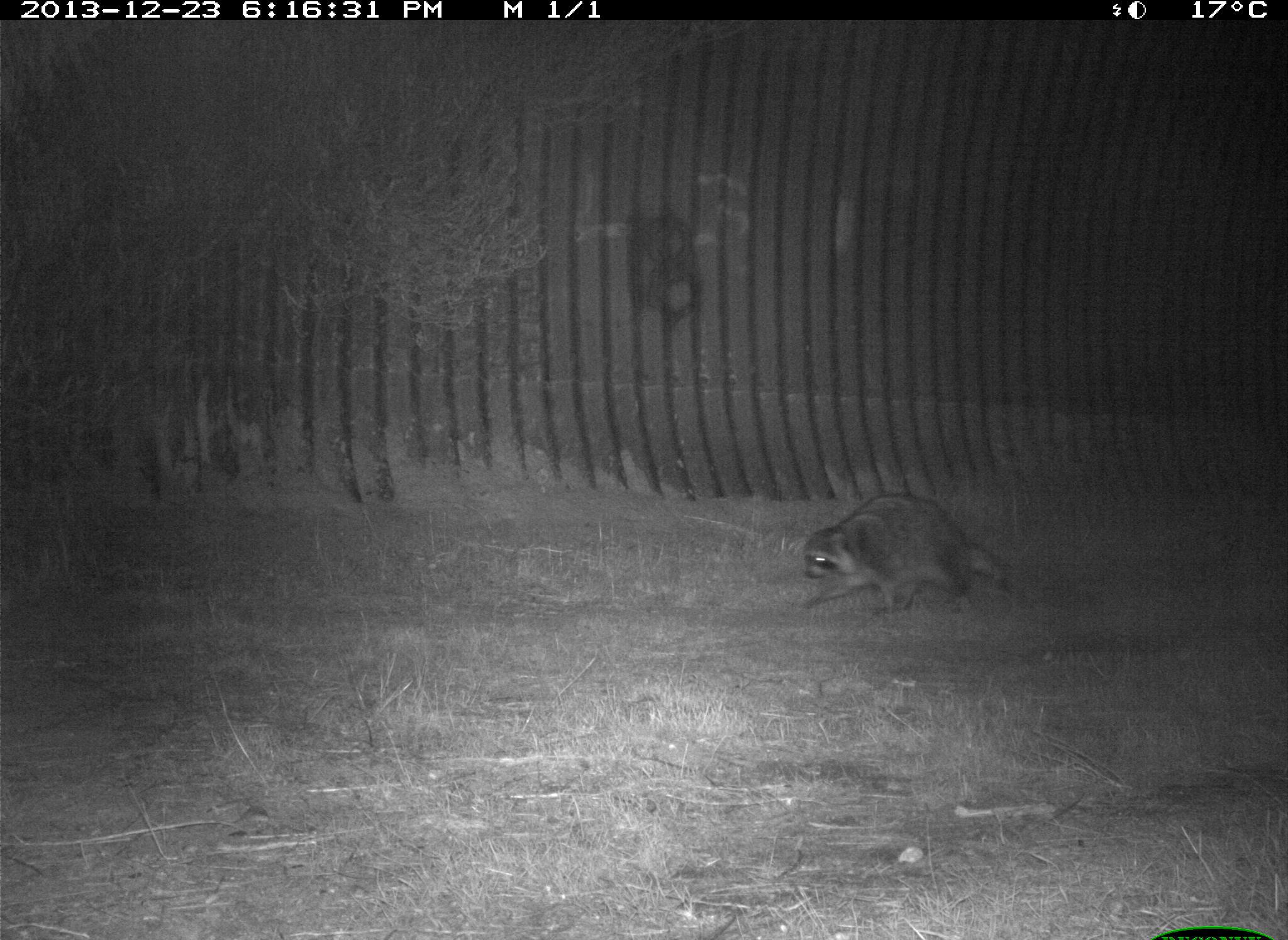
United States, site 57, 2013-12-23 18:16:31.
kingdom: Animalia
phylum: Chordata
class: Mammalia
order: Carnivora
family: Procyonidae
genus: Procyon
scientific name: Procyon lotor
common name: raccoon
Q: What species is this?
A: Raccoon (Procyon lotor).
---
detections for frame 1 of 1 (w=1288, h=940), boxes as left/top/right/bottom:
raccoon: 796/492/1019/616